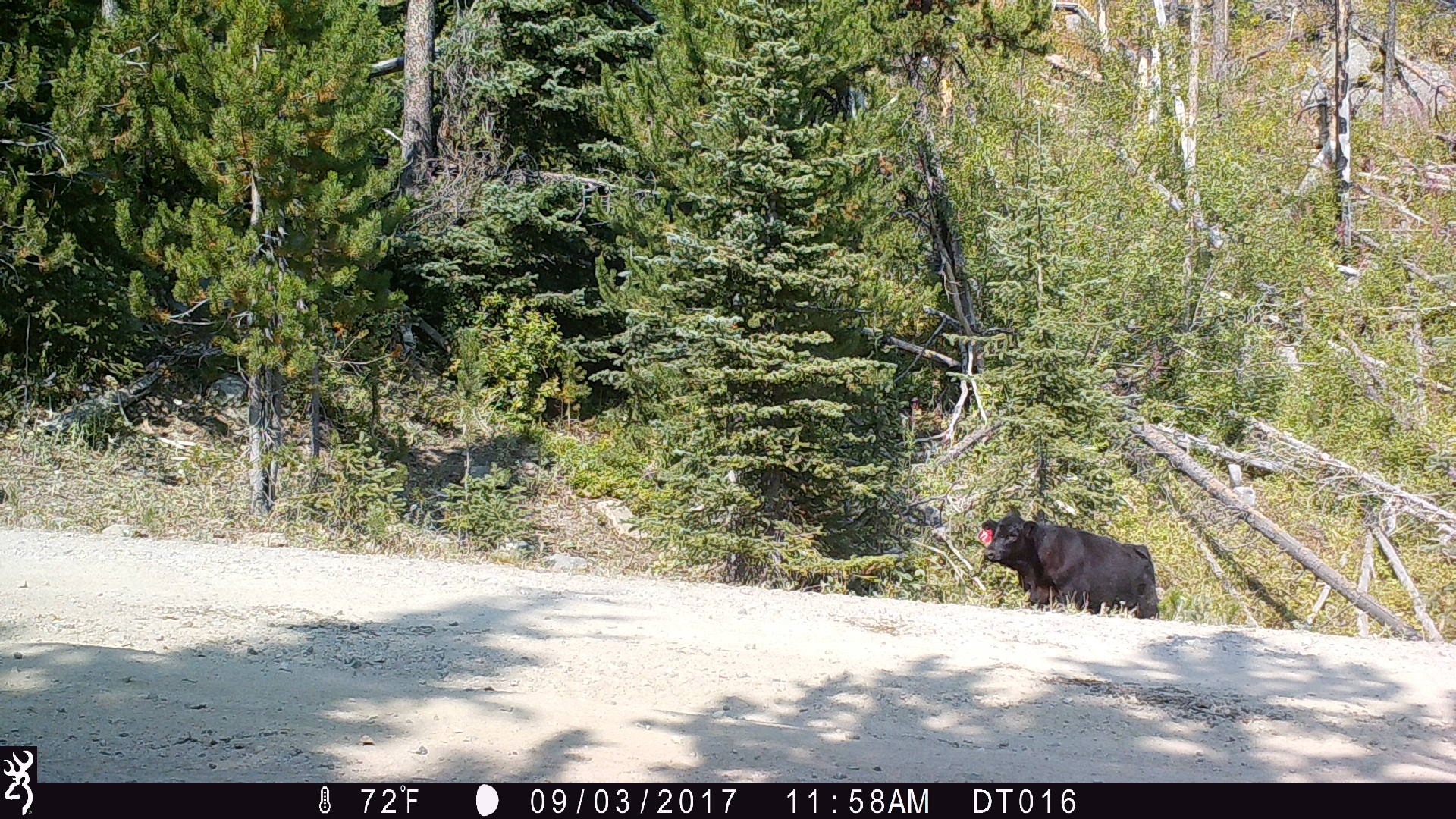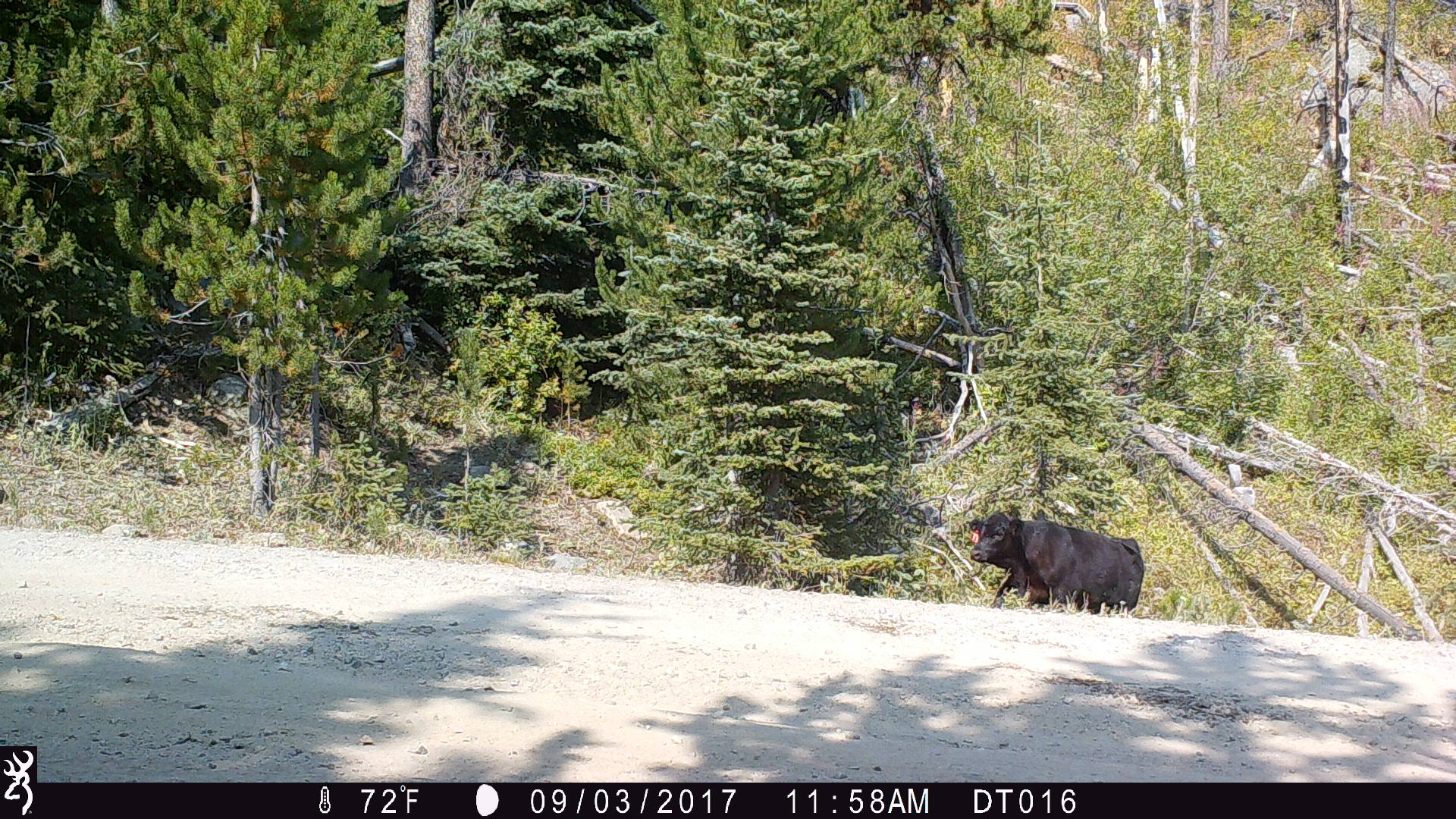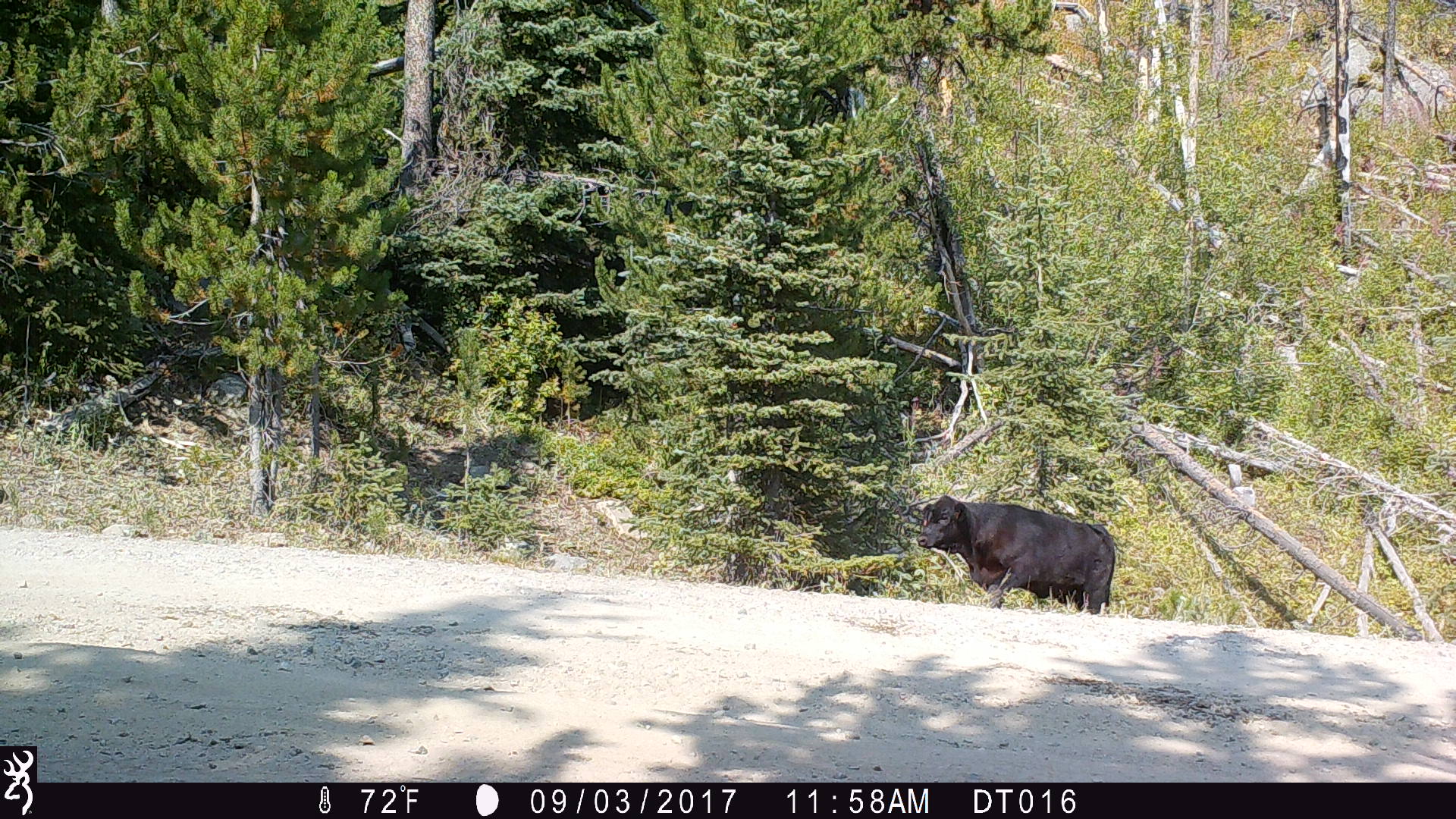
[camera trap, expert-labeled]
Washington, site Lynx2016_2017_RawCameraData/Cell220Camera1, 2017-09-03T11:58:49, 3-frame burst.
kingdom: Animalia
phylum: Chordata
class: Mammalia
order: Artiodactyla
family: Bovidae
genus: Bos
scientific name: Bos taurus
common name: domestic cattle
Domestic cattle (Bos taurus). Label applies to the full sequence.